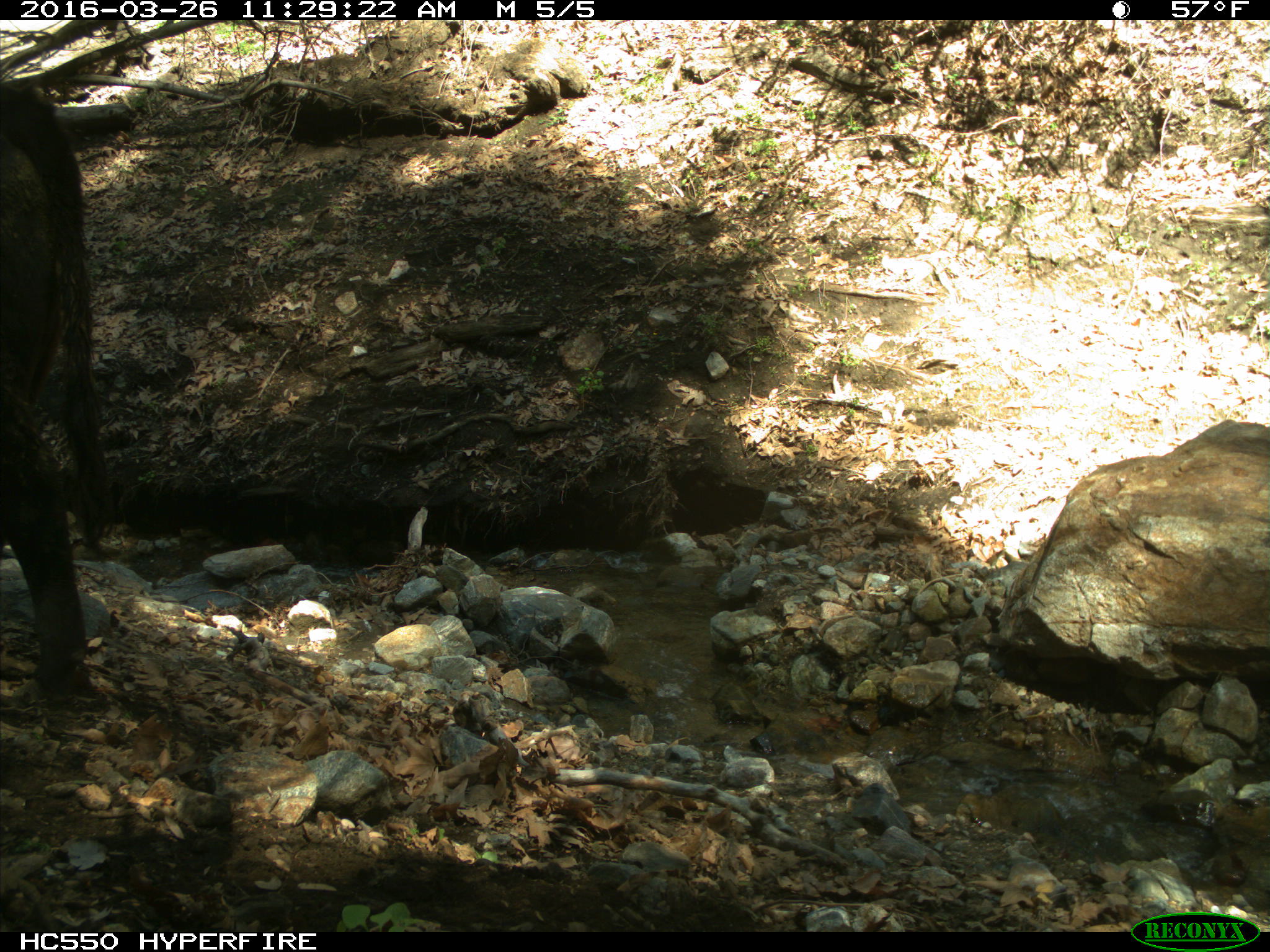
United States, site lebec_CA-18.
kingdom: Animalia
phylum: Chordata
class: Mammalia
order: Artiodactyla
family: Bovidae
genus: Bos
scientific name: Bos taurus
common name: domestic cow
Bos taurus (domestic cow).